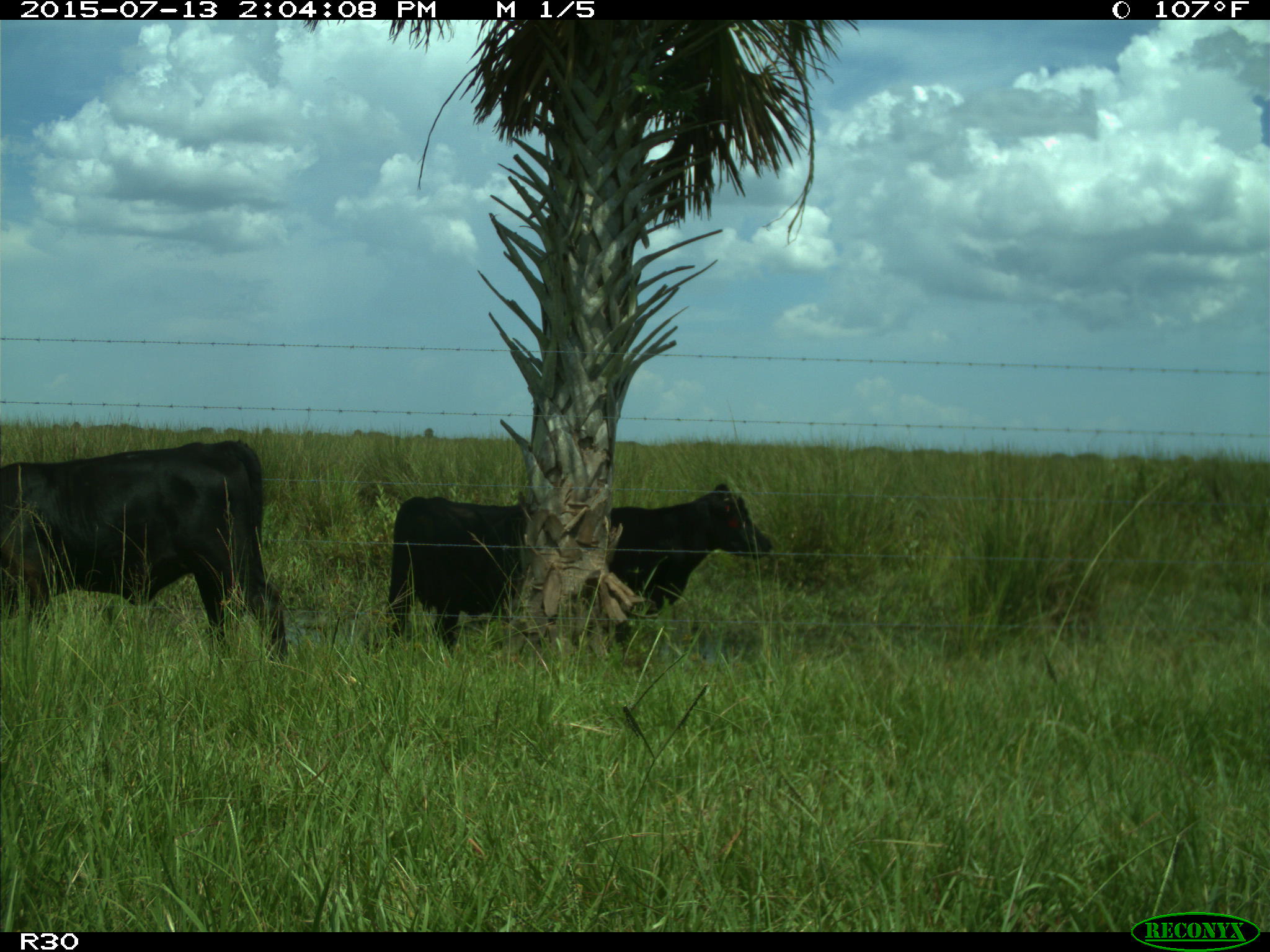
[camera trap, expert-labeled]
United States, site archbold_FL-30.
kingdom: Animalia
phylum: Chordata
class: Mammalia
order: Artiodactyla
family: Bovidae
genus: Bos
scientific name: Bos taurus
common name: domestic cow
Bos taurus (domestic cow).